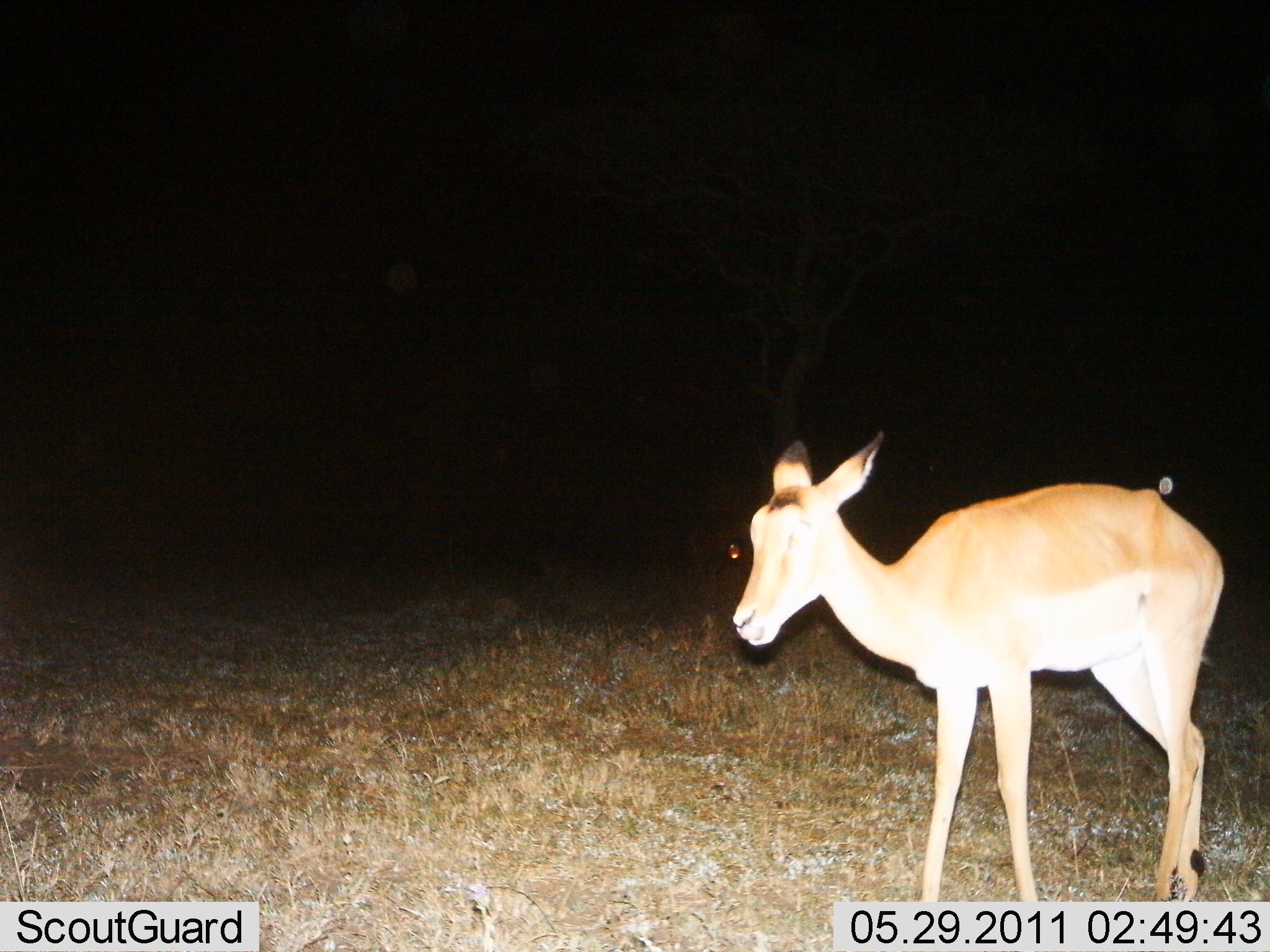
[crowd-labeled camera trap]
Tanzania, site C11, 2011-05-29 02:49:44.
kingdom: Animalia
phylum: Chordata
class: Mammalia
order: Artiodactyla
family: Bovidae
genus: Aepyceros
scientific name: Aepyceros melampus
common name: impala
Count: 1.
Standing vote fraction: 62%.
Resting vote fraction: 0%.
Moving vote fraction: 38%.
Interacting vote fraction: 0%.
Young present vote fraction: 0%.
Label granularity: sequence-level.